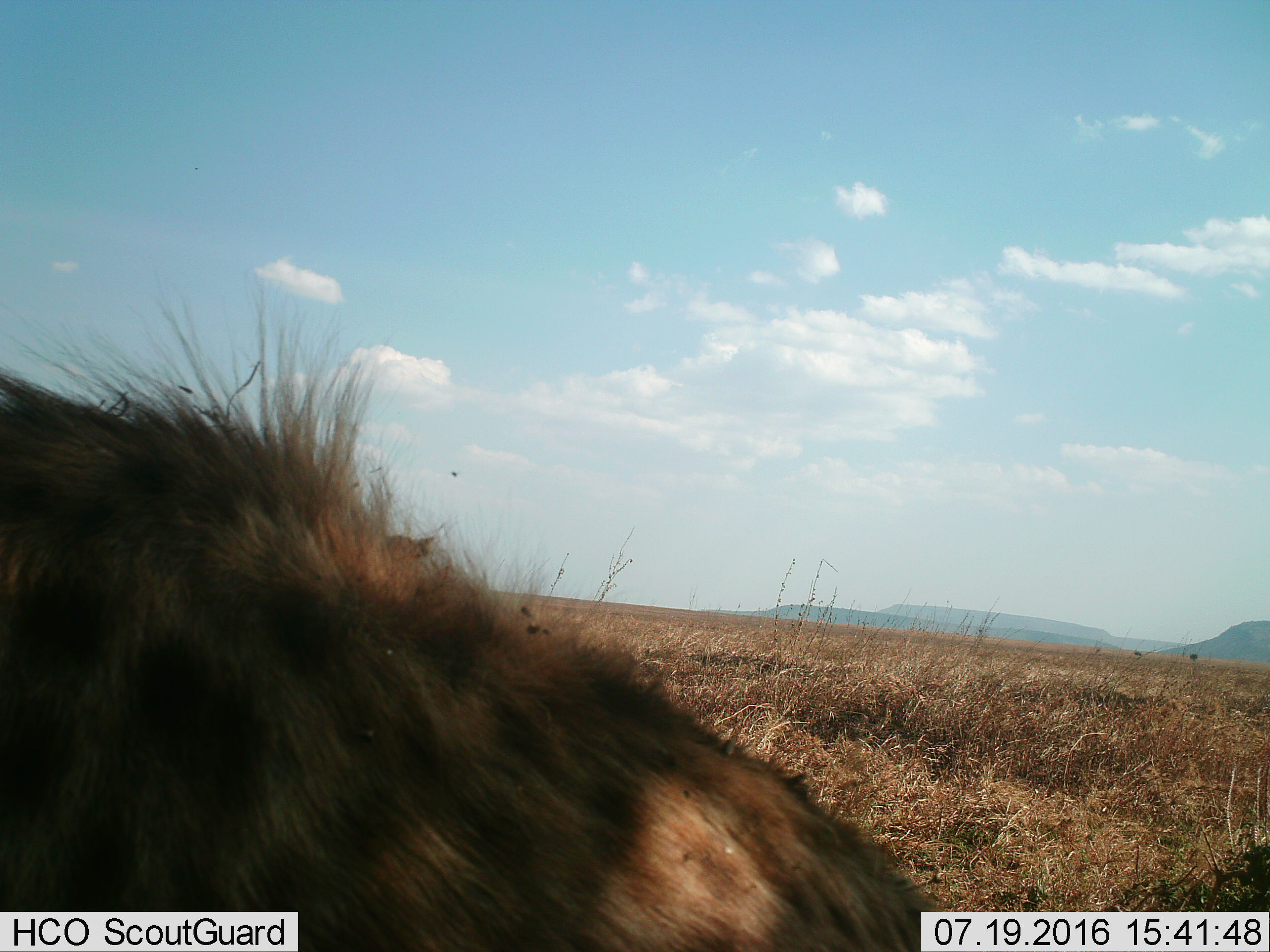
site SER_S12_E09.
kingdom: Animalia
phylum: Chordata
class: Mammalia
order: Carnivora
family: Hyaenidae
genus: Crocuta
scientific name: Crocuta crocuta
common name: spotted hyena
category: hyenaspotted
Hyenaspotted (spotted hyena) (Crocuta crocuta), count 1. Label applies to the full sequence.